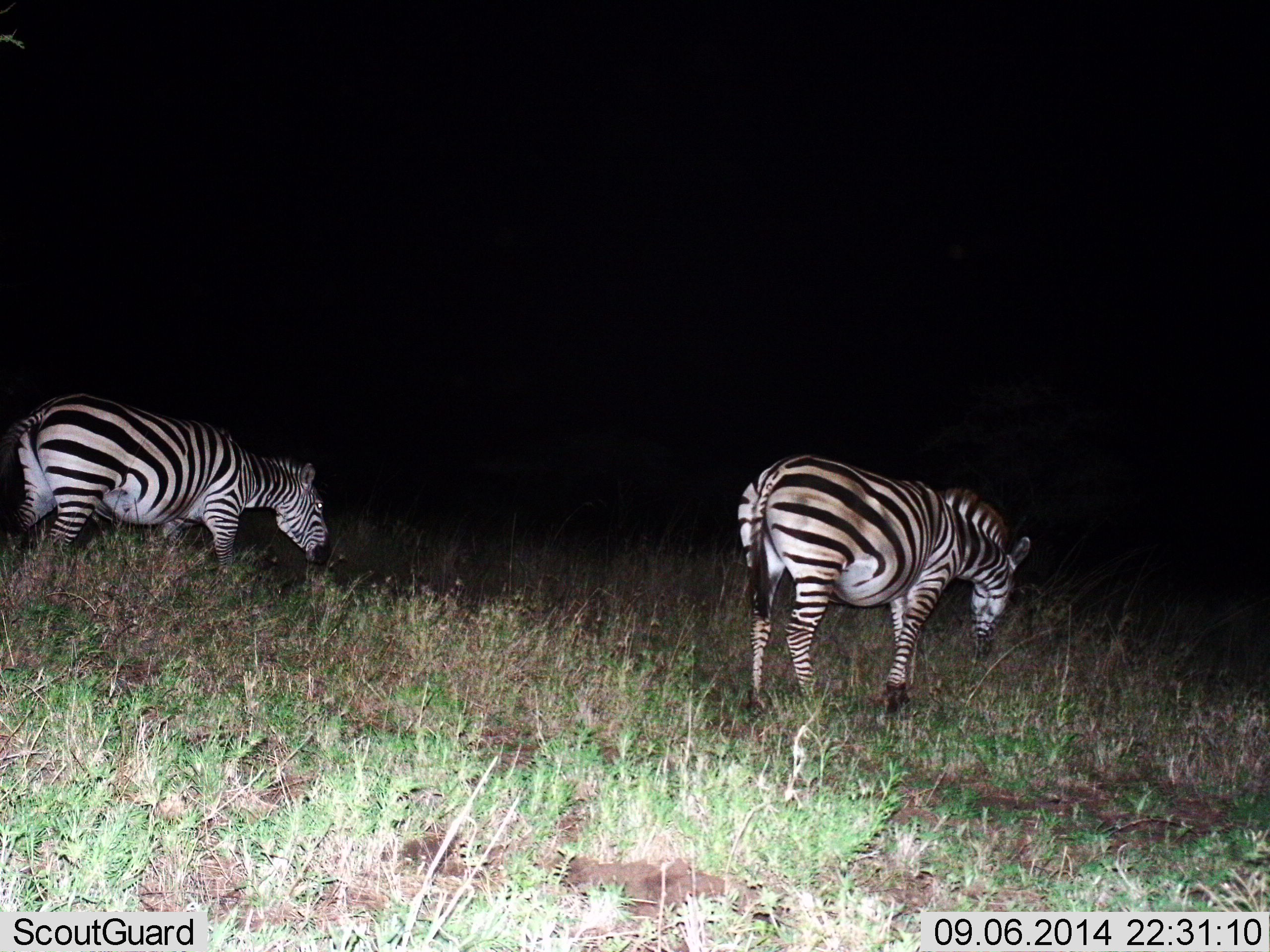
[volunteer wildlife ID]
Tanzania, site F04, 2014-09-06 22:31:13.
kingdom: Animalia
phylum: Chordata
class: Mammalia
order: Perissodactyla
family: Equidae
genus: Equus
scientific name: Equus quagga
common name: plains zebra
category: zebra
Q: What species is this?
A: Zebra (plains zebra) (Equus quagga).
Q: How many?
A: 2.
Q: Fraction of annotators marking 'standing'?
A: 20%.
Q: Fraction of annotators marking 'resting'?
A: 0%.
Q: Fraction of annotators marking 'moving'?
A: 20%.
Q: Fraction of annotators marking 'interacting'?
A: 0%.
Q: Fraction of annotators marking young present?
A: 0%.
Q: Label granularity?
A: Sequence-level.